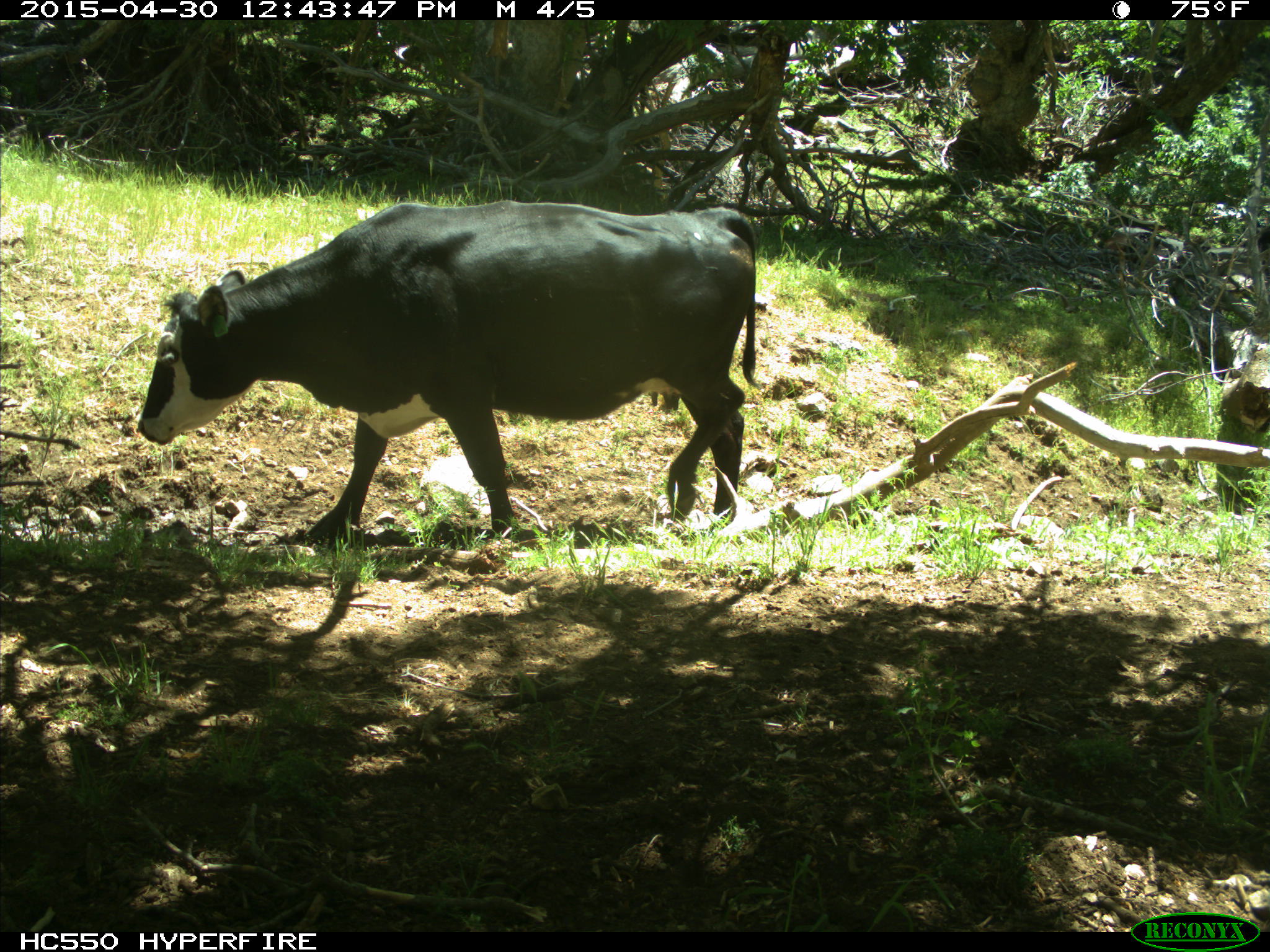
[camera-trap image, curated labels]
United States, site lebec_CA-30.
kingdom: Animalia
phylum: Chordata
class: Mammalia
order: Artiodactyla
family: Bovidae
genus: Bos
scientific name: Bos taurus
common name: domestic cow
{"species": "Bos taurus (domestic cow)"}